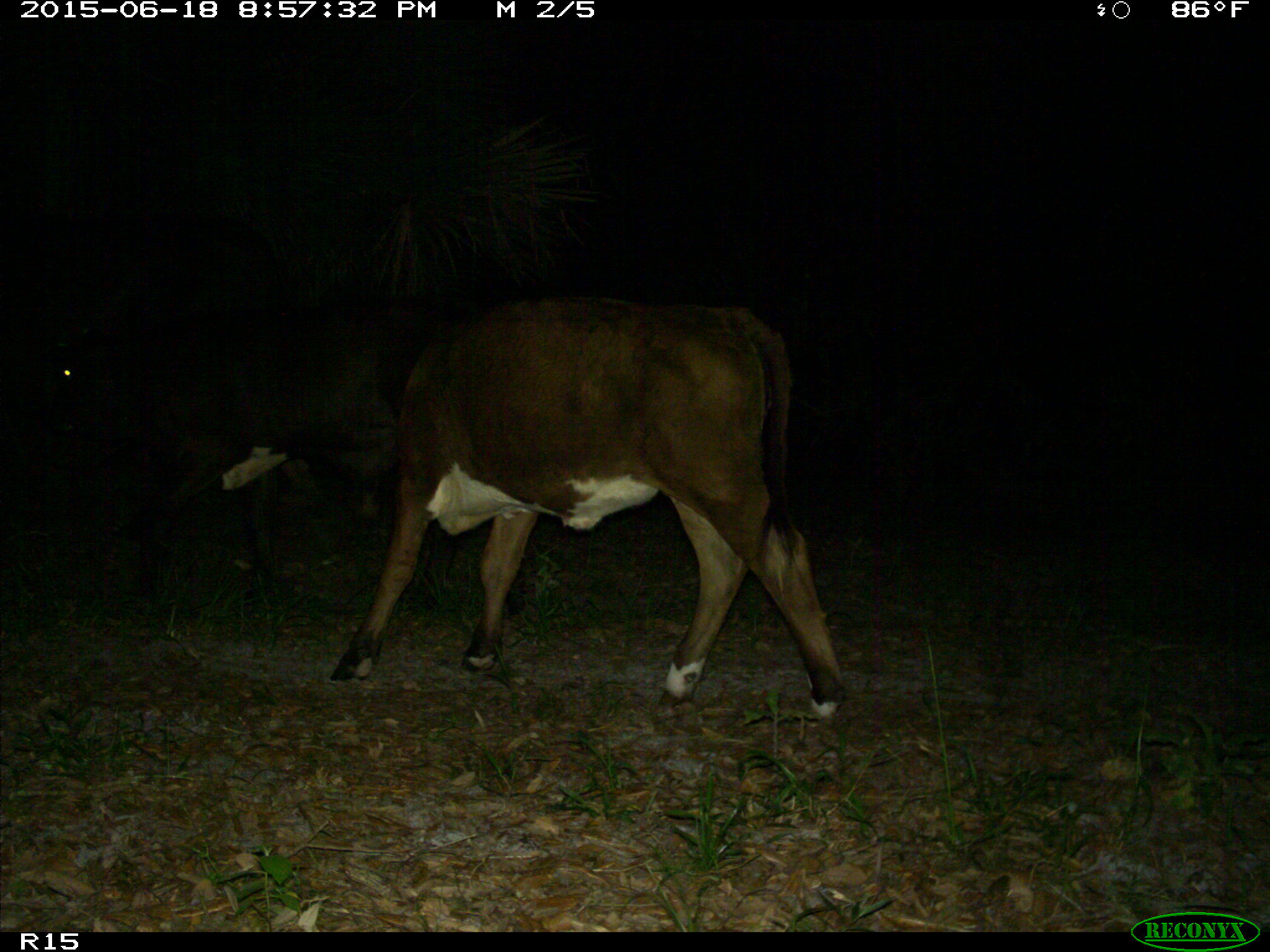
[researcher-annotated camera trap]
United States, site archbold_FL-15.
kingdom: Animalia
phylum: Chordata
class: Mammalia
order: Artiodactyla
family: Bovidae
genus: Bos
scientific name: Bos taurus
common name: domestic cow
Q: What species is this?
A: Bos taurus (domestic cow).